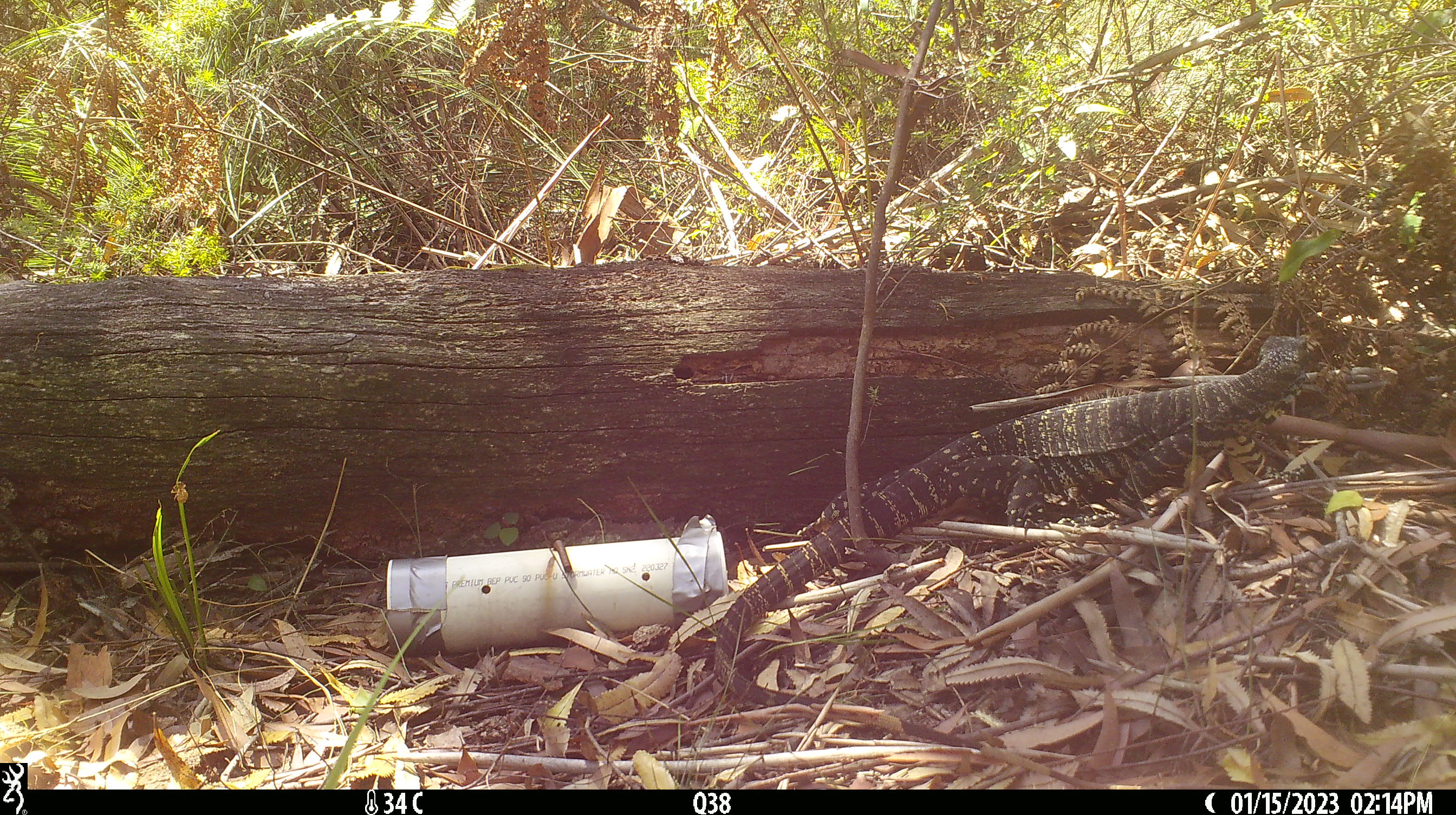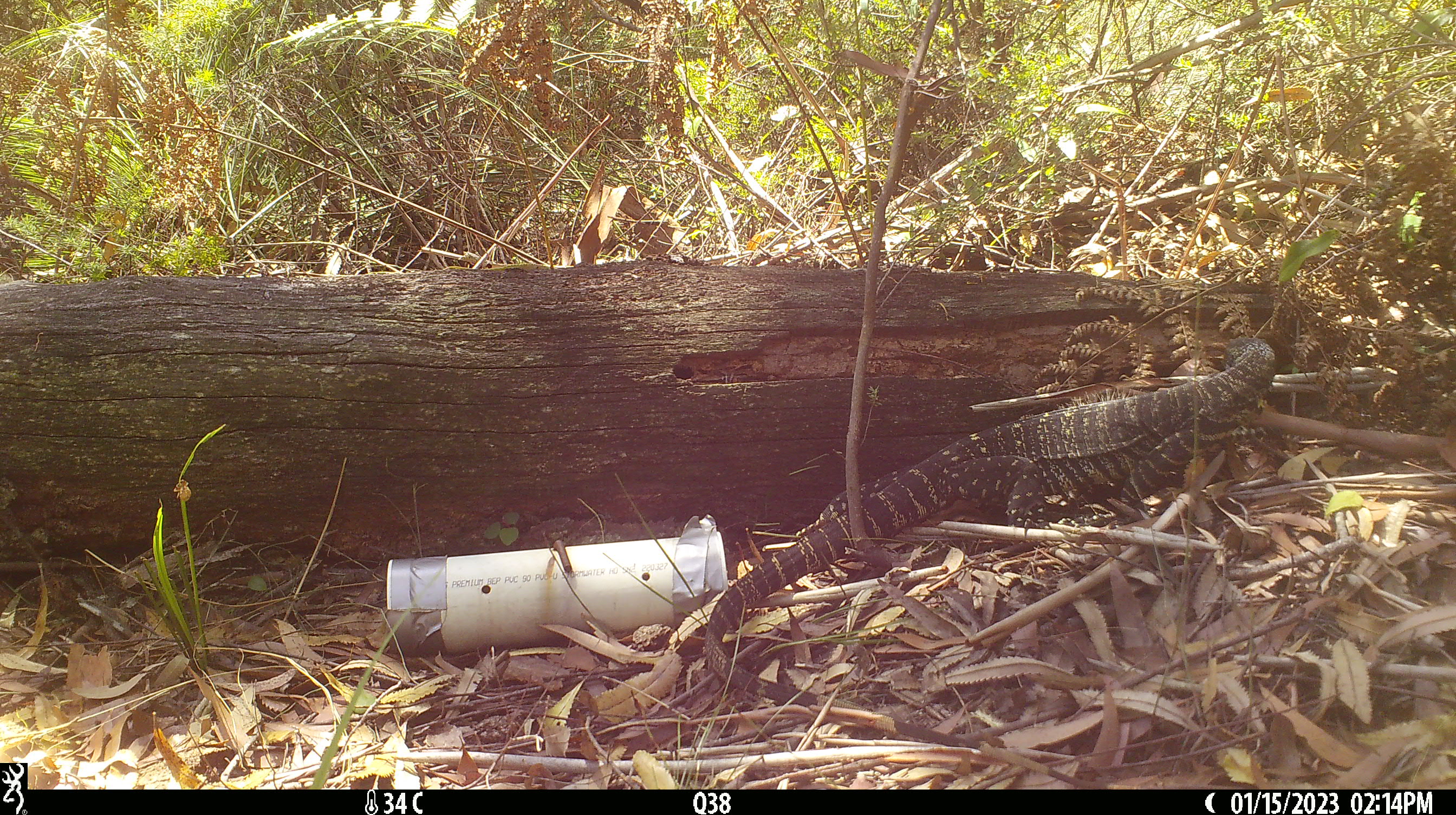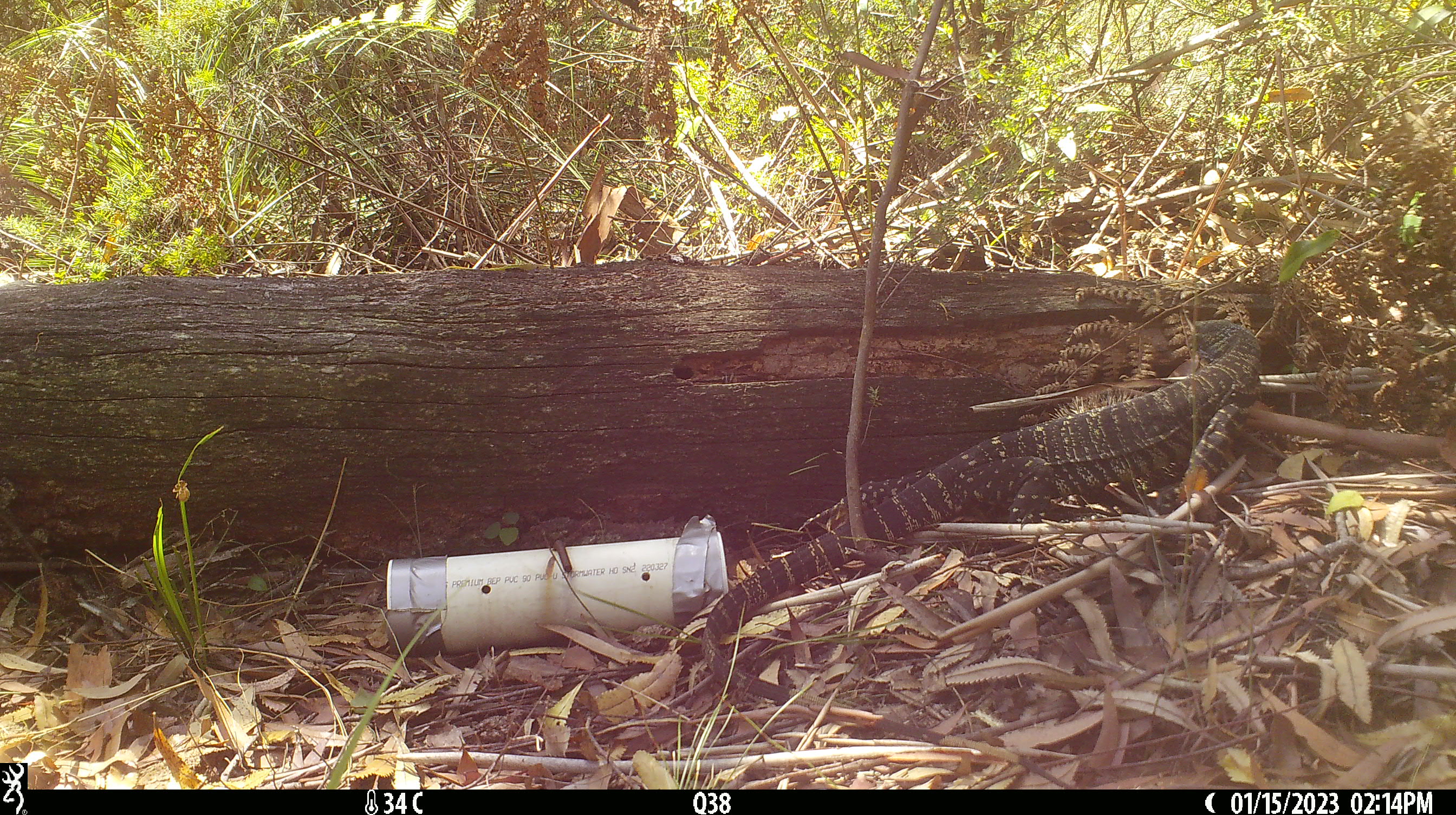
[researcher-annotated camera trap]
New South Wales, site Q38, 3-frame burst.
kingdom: Animalia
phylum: Chordata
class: Reptilia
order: Squamata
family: Varanidae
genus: Varanus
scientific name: Varanus varius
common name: lace monitor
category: goanna